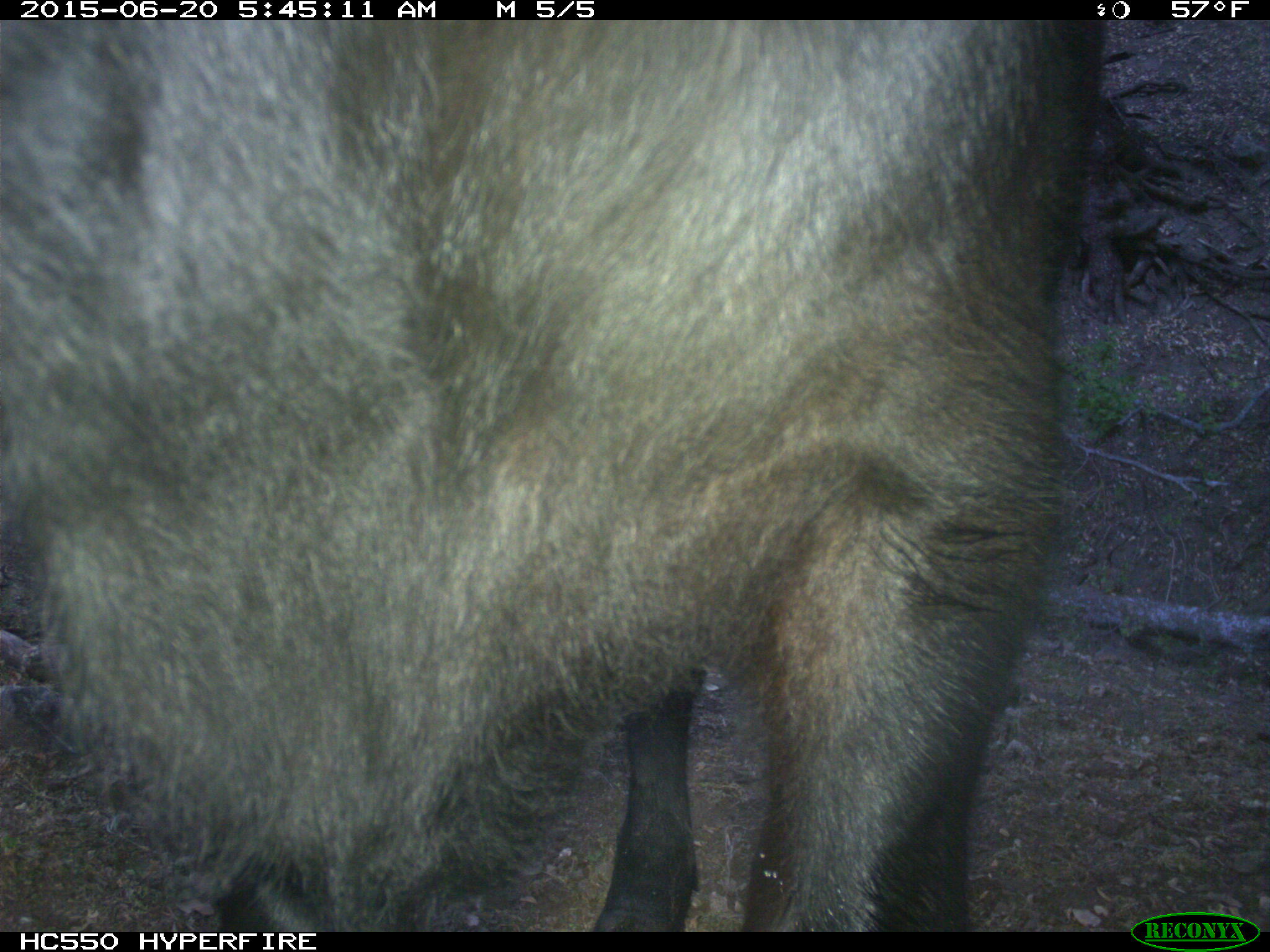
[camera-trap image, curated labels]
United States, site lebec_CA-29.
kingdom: Animalia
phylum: Chordata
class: Mammalia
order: Artiodactyla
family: Bovidae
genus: Bos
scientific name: Bos taurus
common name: domestic cow